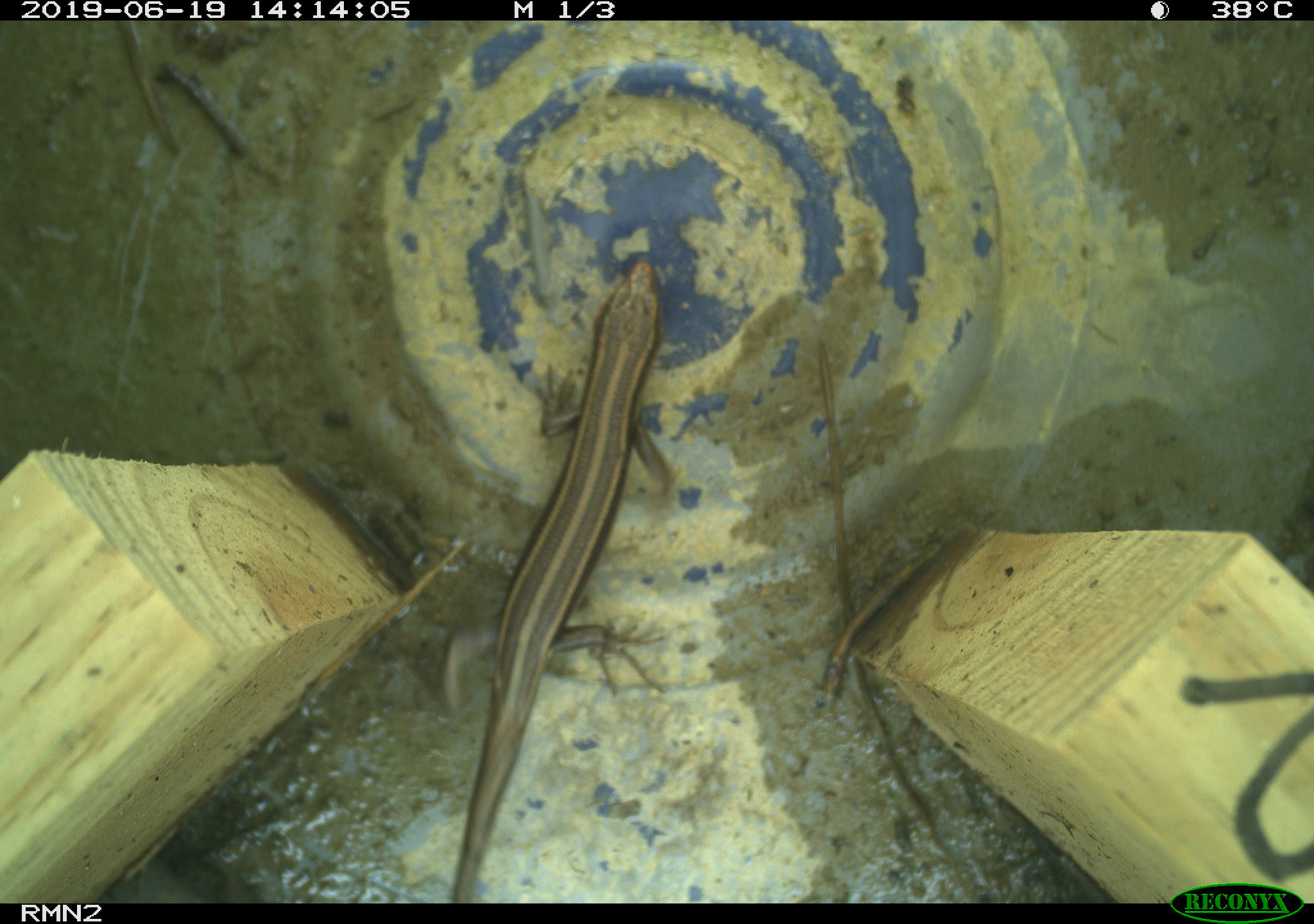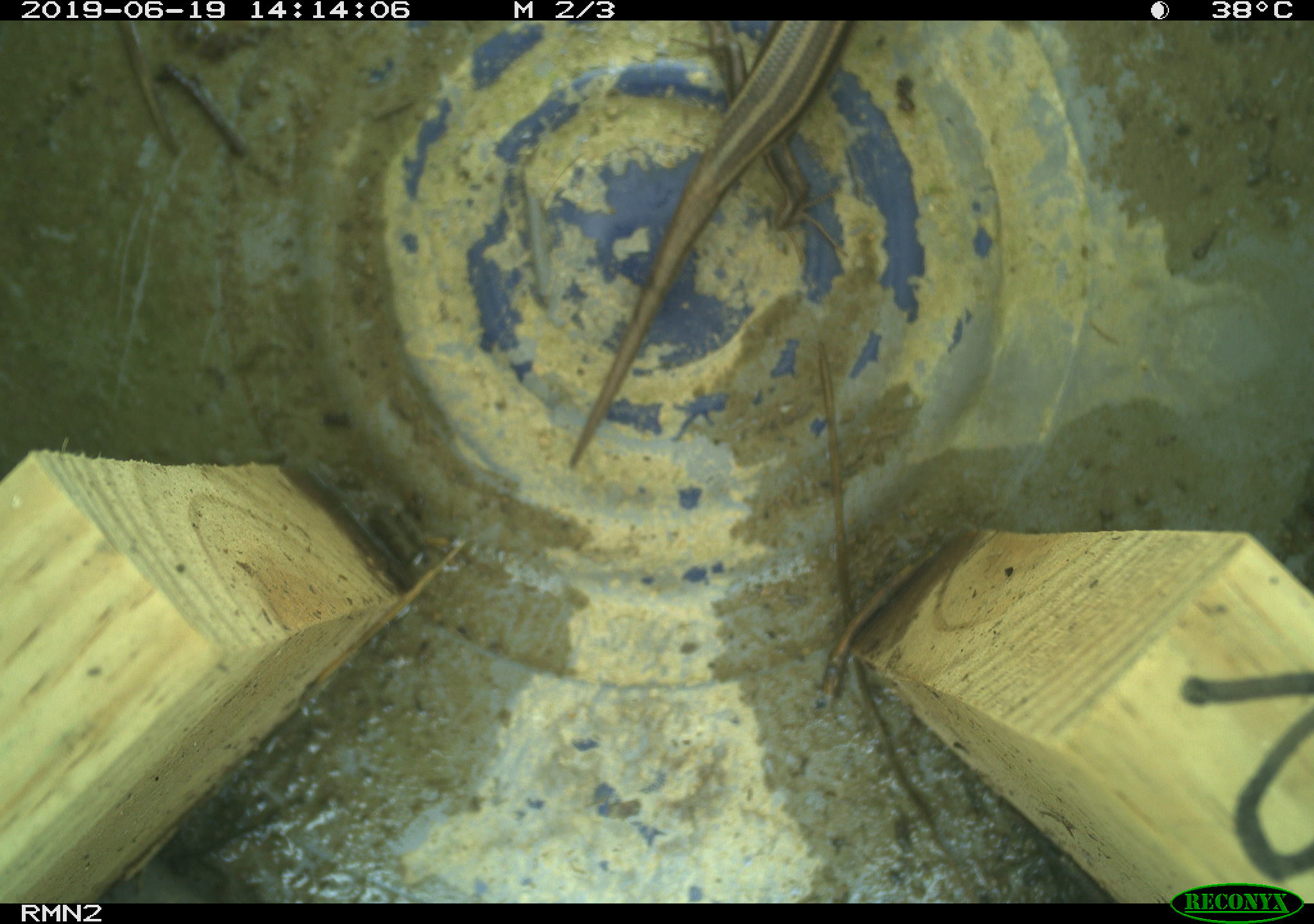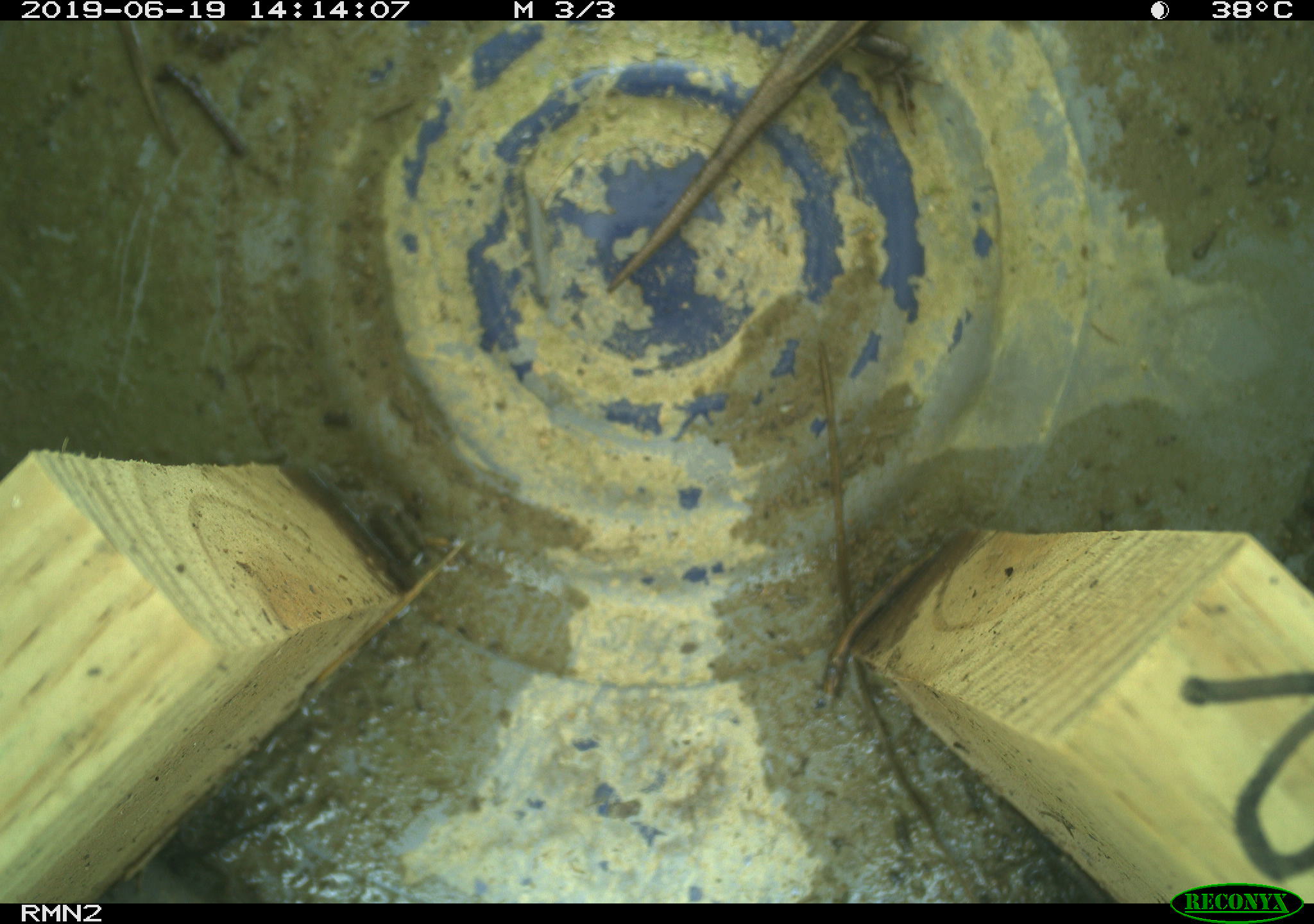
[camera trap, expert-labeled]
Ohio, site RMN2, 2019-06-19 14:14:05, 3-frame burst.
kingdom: Animalia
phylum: Chordata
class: Reptilia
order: Squamata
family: Scincidae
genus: Plestiodon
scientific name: Plestiodon fasciatus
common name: common five-lined skink